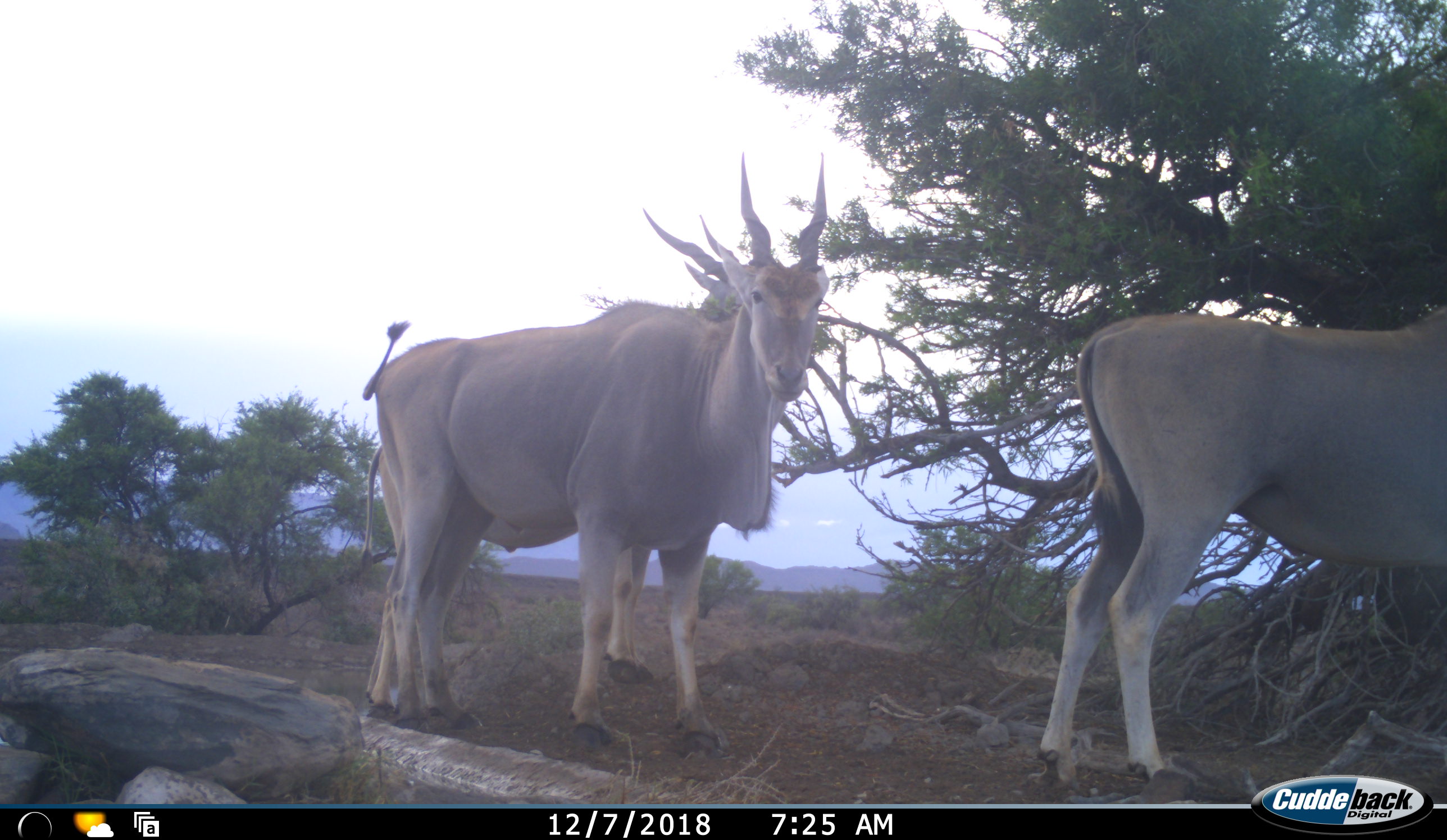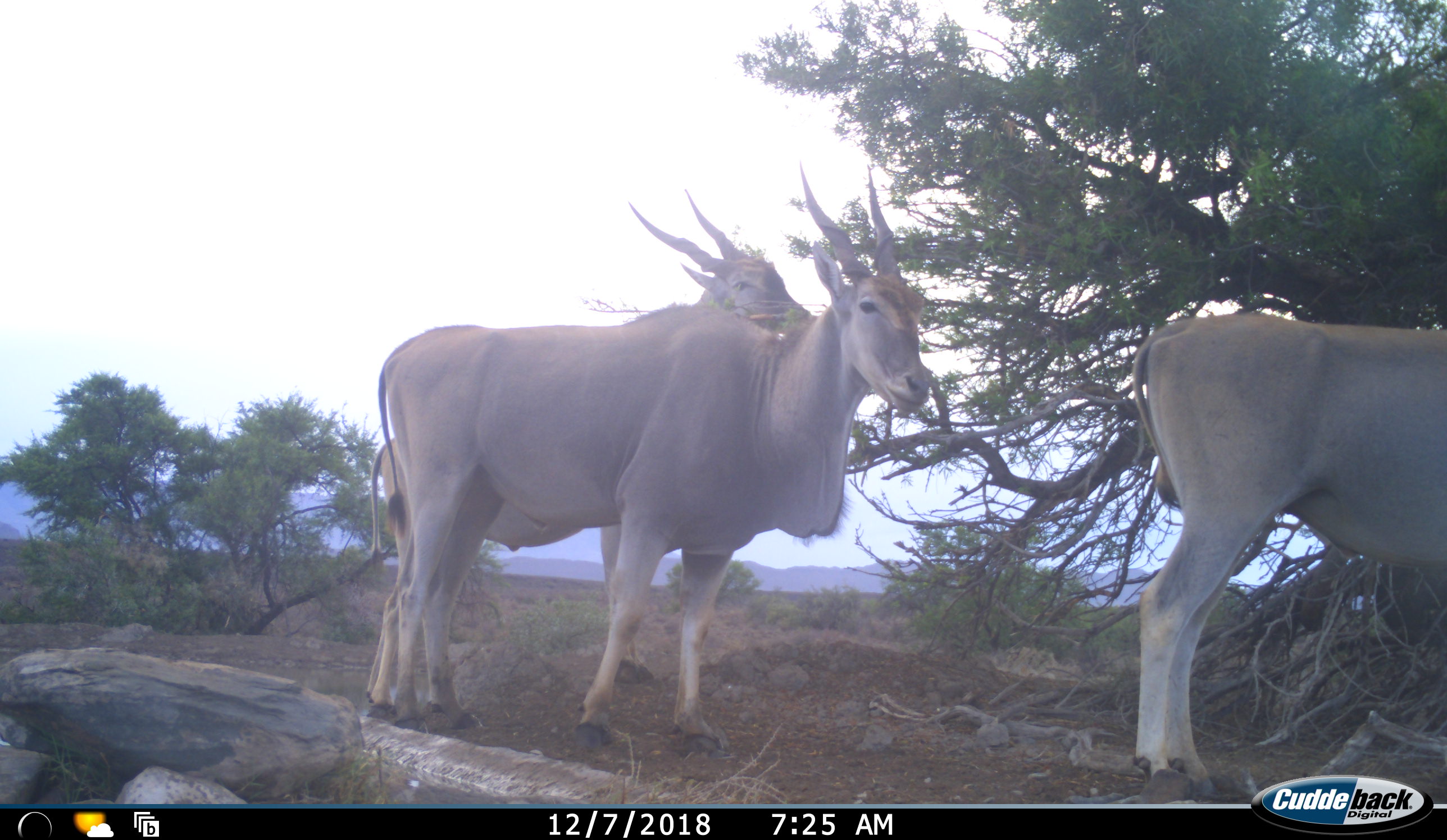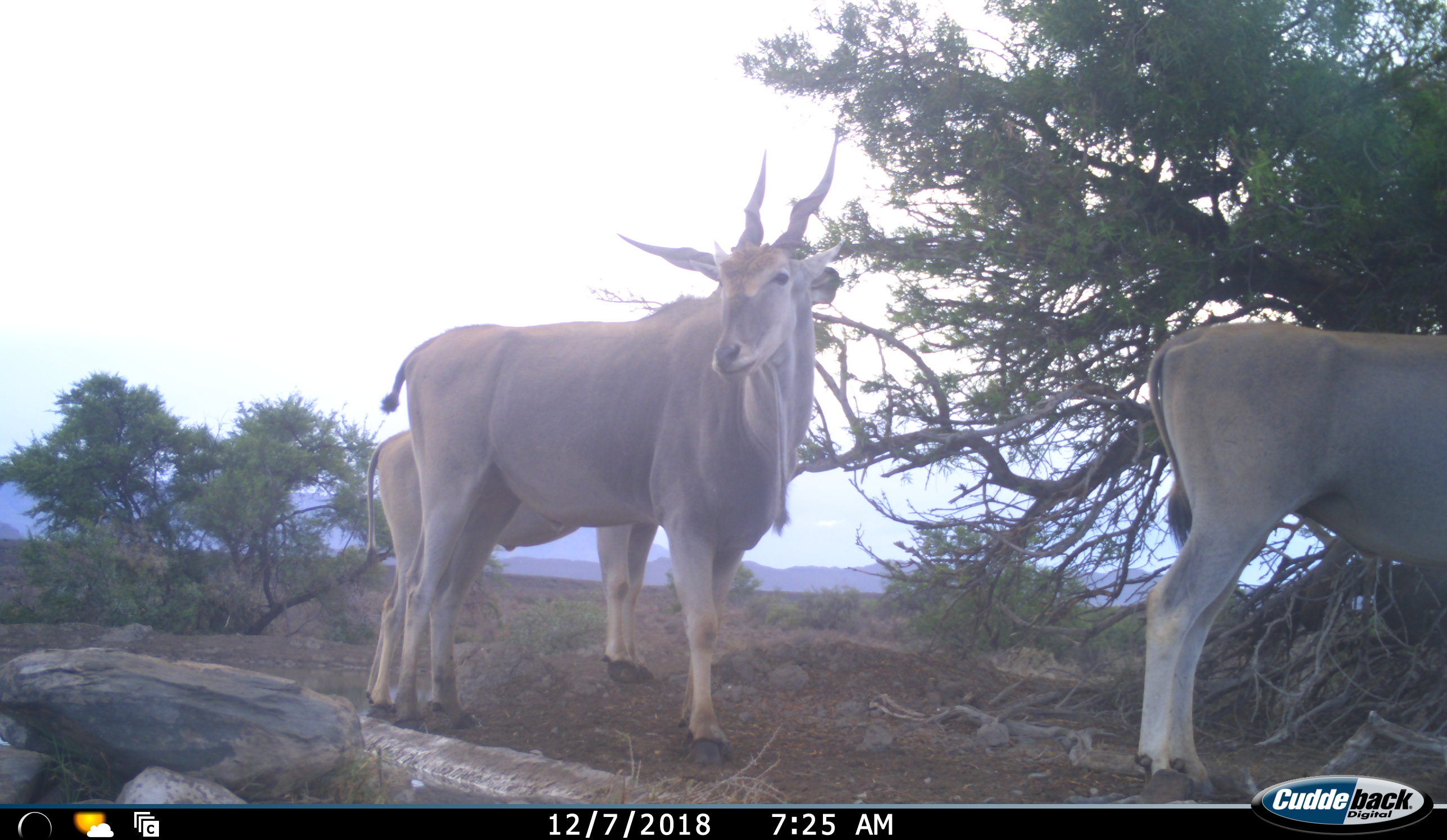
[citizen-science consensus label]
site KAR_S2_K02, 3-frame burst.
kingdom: Animalia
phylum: Chordata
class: Mammalia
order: Artiodactyla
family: Bovidae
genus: Tragelaphus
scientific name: Tragelaphus oryx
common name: eland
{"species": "eland (Tragelaphus oryx)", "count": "3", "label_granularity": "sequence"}